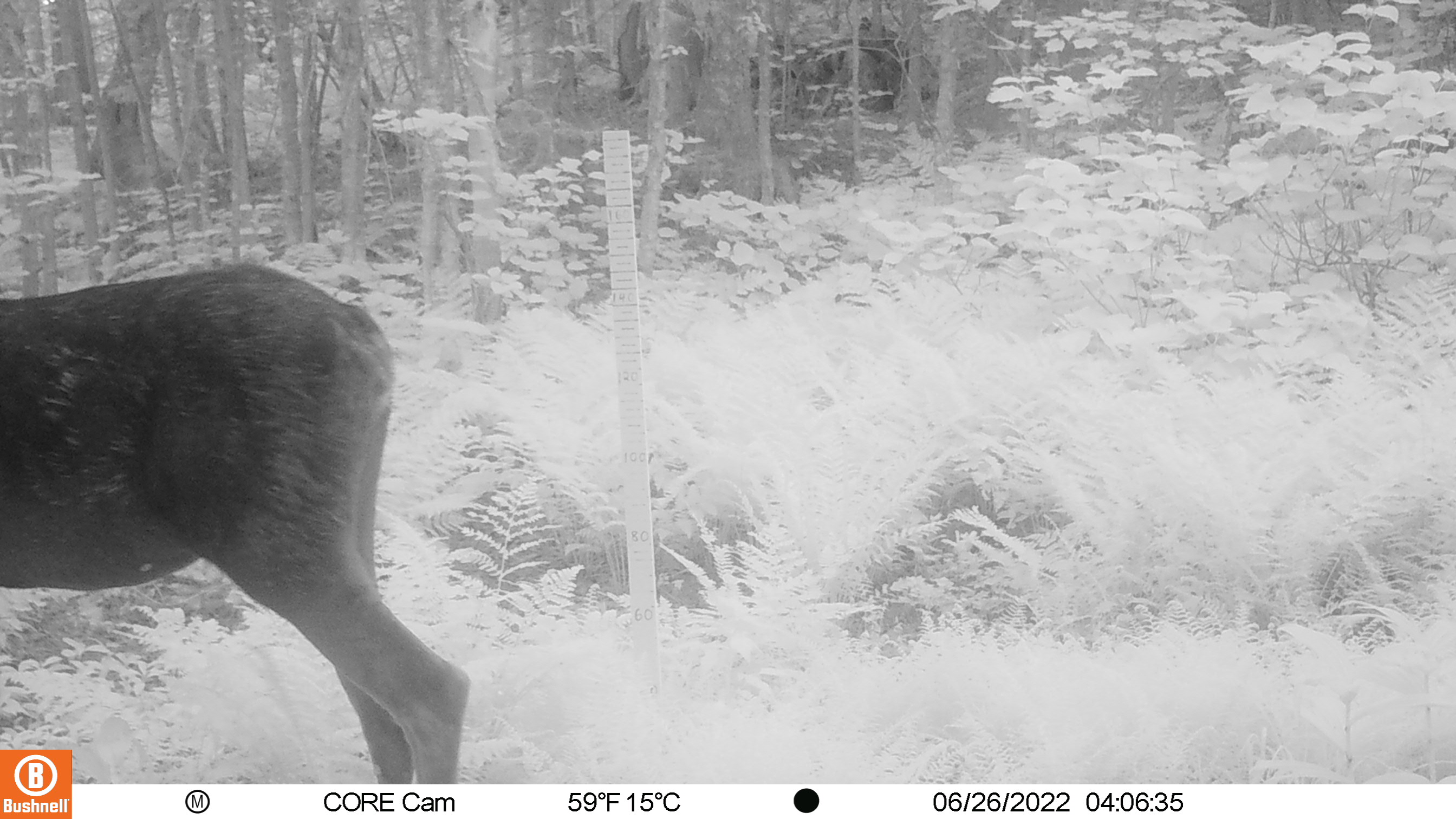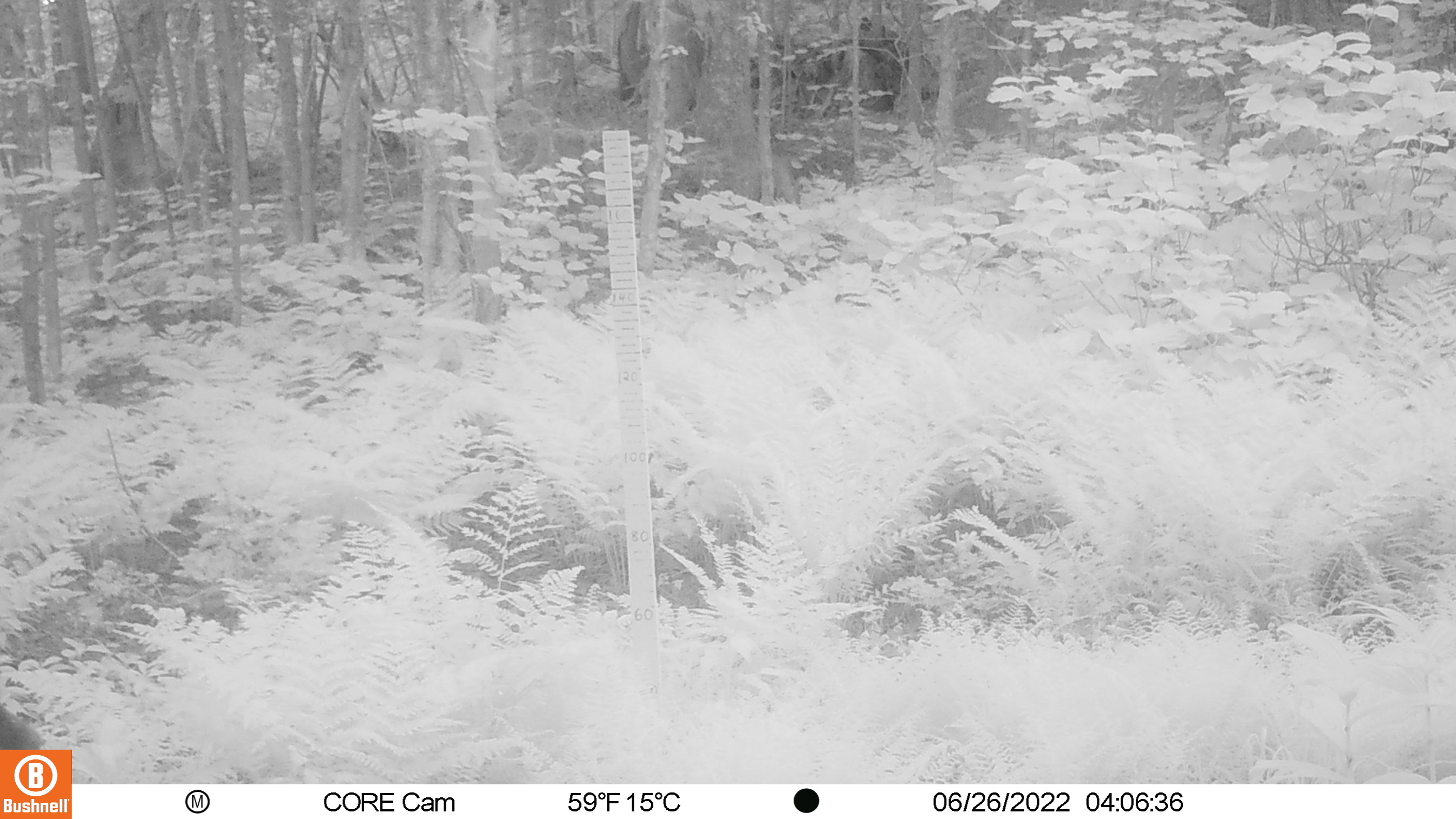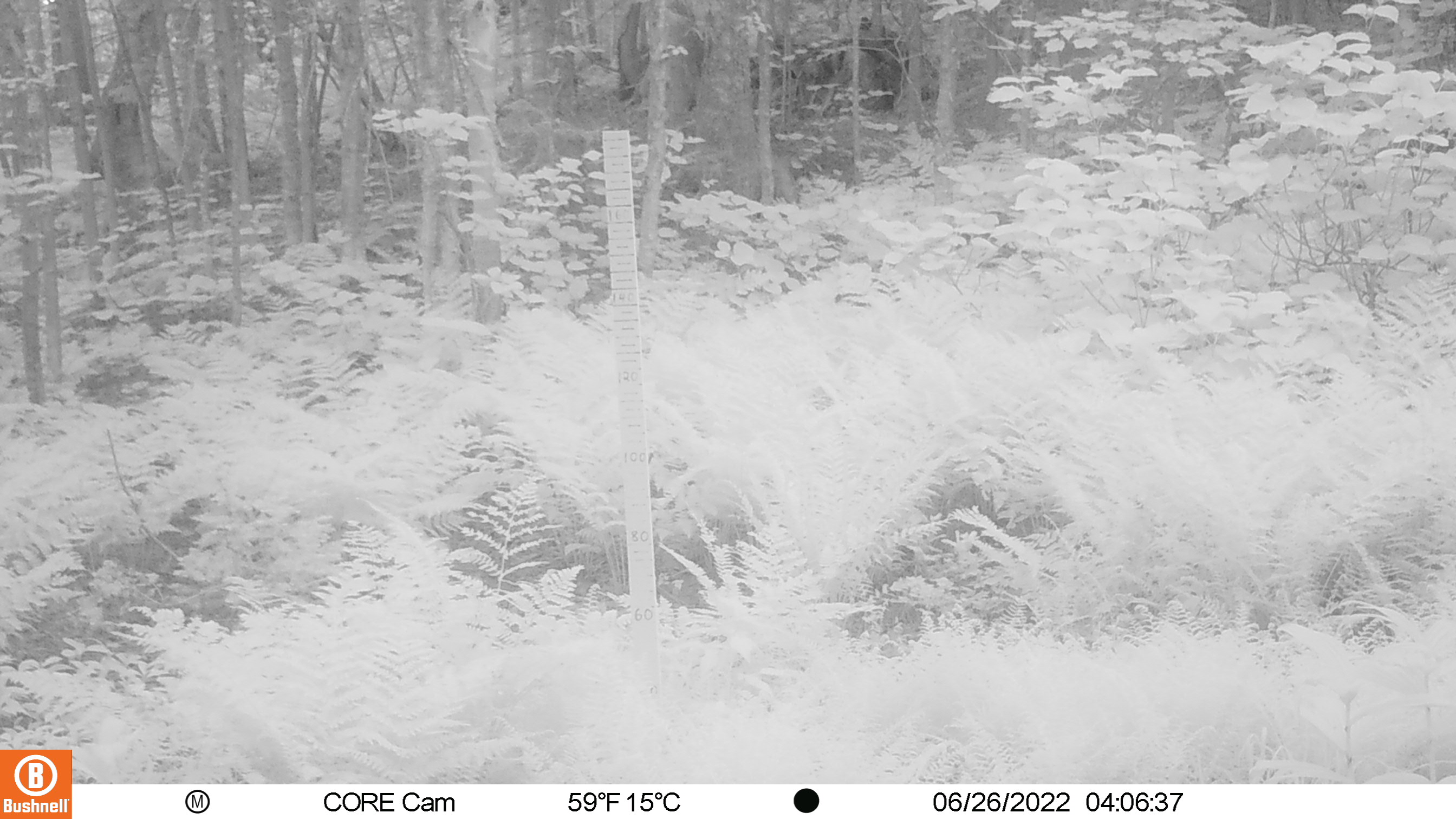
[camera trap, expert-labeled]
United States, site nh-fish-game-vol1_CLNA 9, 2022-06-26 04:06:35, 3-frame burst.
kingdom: Animalia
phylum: Chordata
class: Mammalia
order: Artiodactyla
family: Cervidae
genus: Alces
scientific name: Alces alces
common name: moose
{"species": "moose (Alces alces)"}